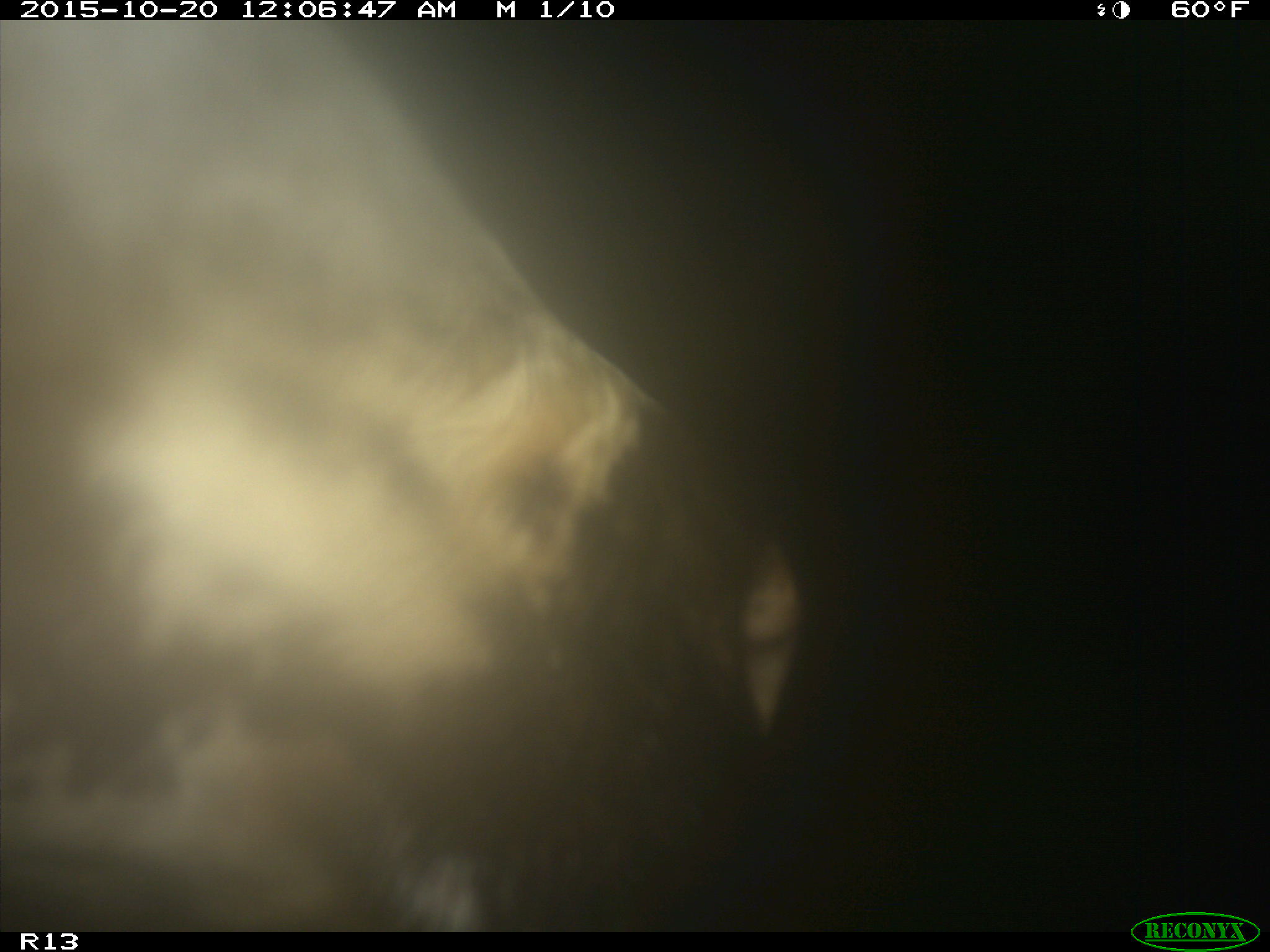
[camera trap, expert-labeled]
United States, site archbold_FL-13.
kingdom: Animalia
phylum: Chordata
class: Mammalia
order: Artiodactyla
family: Bovidae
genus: Bos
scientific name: Bos taurus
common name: domestic cow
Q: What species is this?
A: Bos taurus (domestic cow).